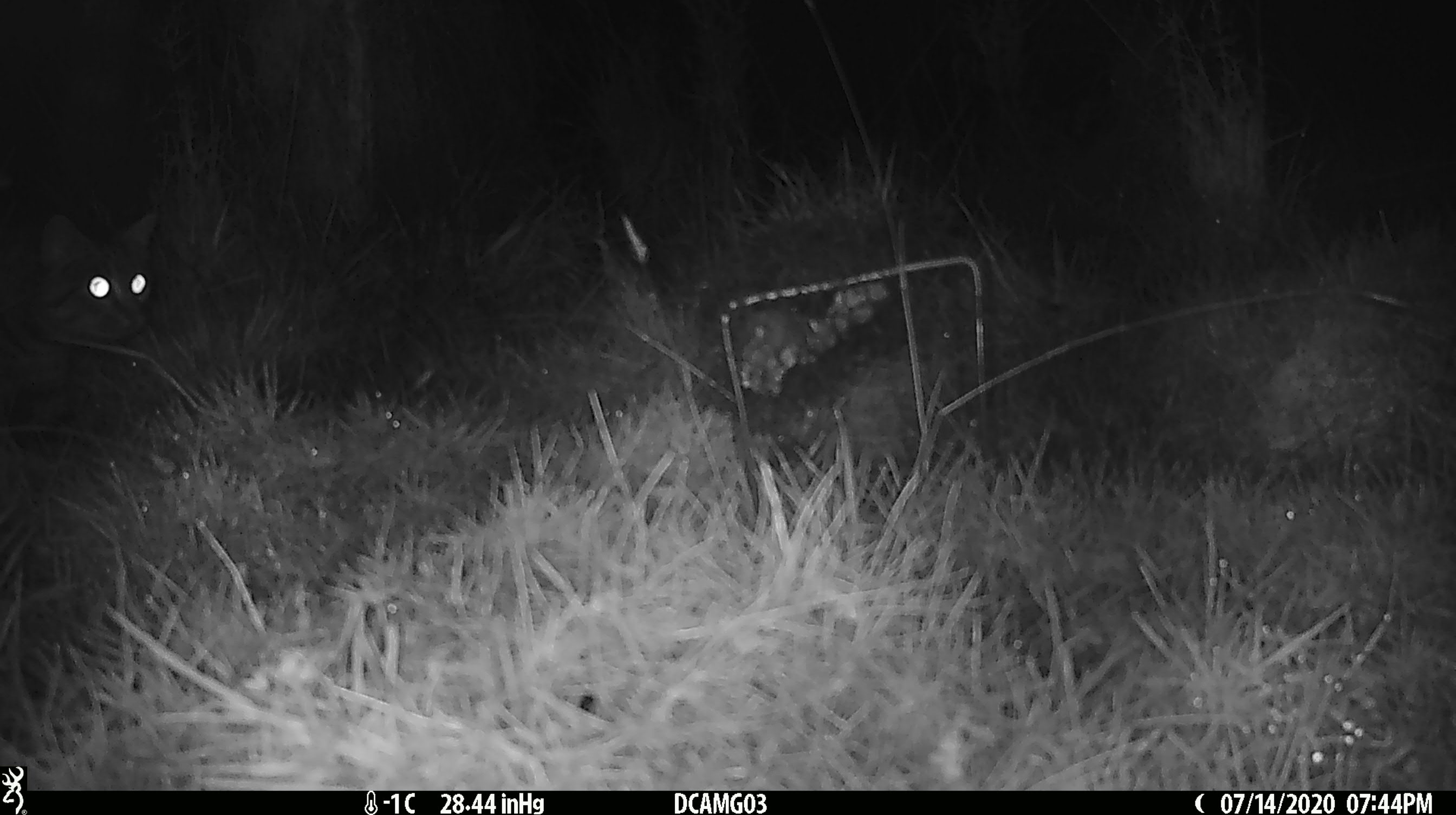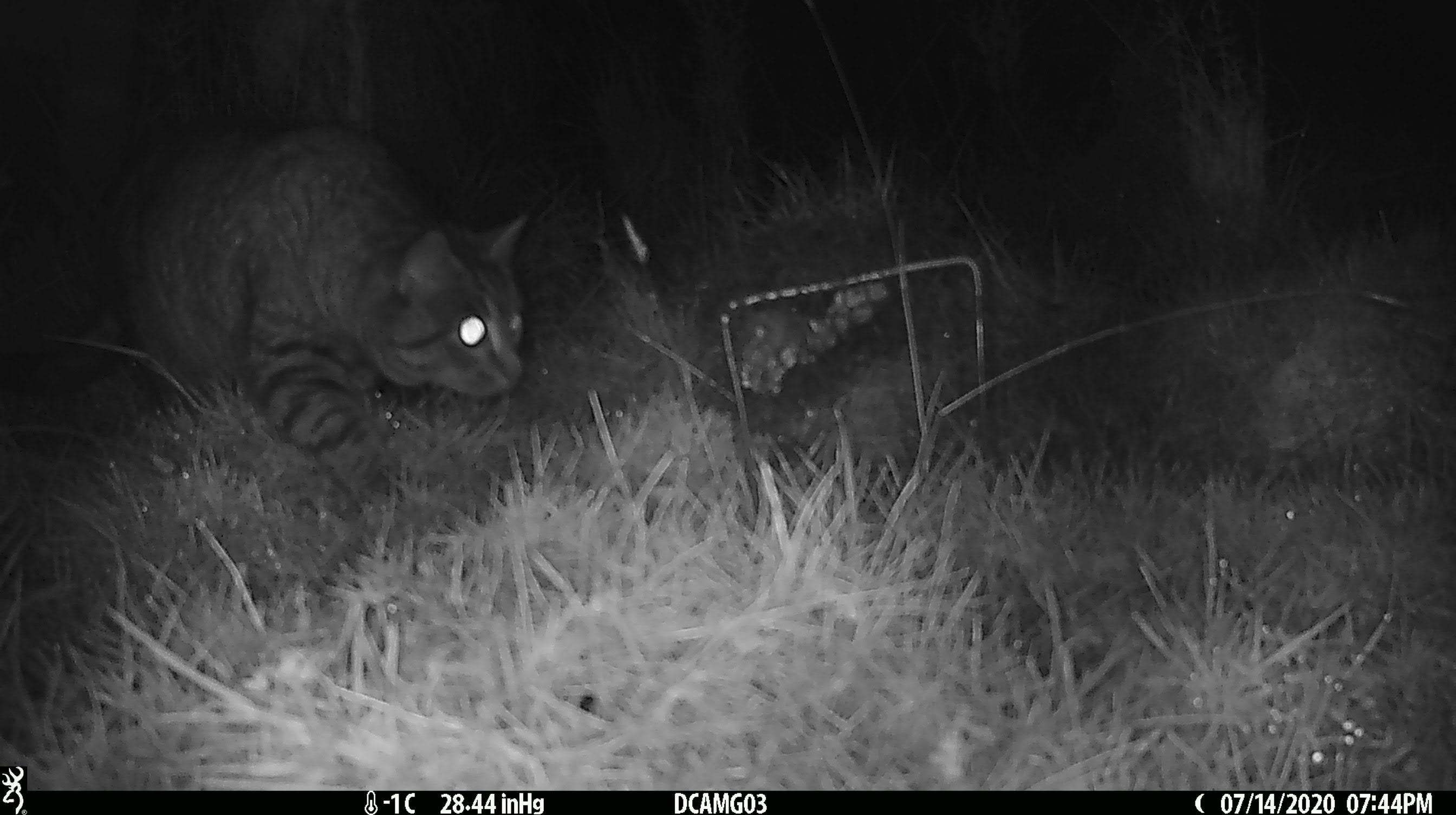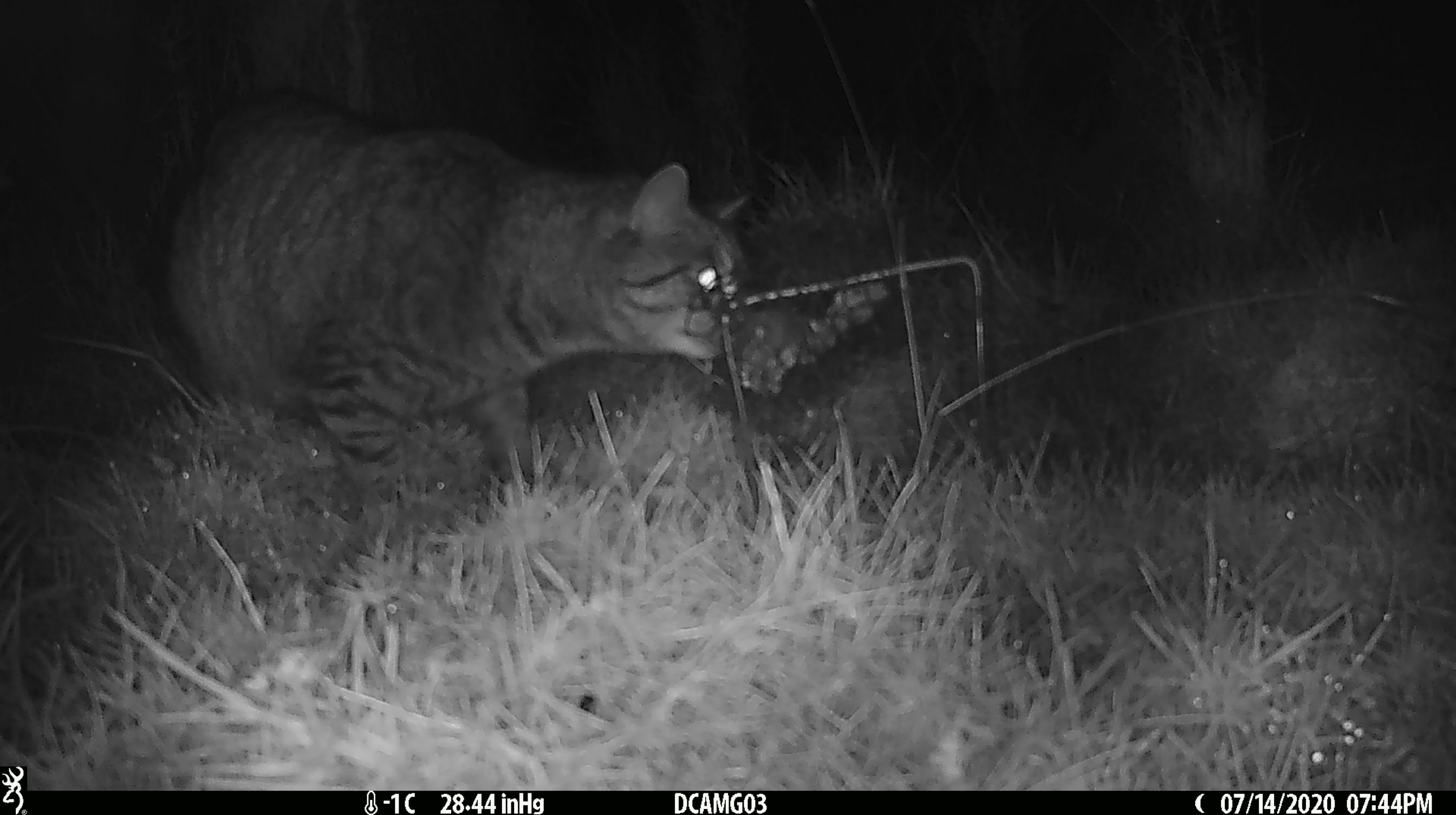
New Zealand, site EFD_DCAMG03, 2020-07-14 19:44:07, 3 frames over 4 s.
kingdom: Animalia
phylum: Chordata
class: Mammalia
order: Carnivora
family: Felidae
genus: Felis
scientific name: Felis catus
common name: domestic cat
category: cat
Cat (domestic cat) (Felis catus).